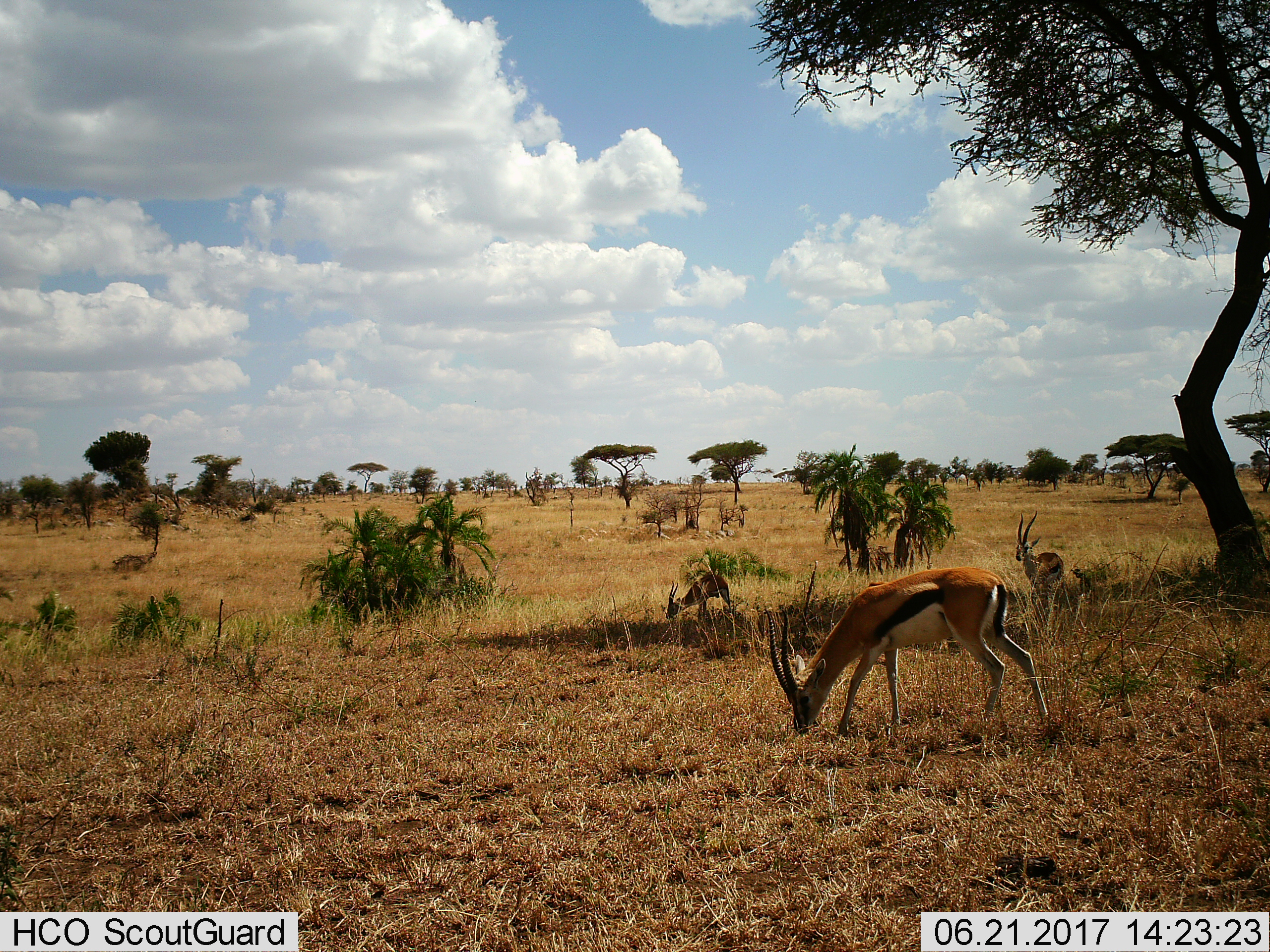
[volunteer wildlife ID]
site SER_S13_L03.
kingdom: Animalia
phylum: Chordata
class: Mammalia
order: Artiodactyla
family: Bovidae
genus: Eudorcas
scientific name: Eudorcas thomsonii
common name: thomson's gazelle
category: gazellethomsons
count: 3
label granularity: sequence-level